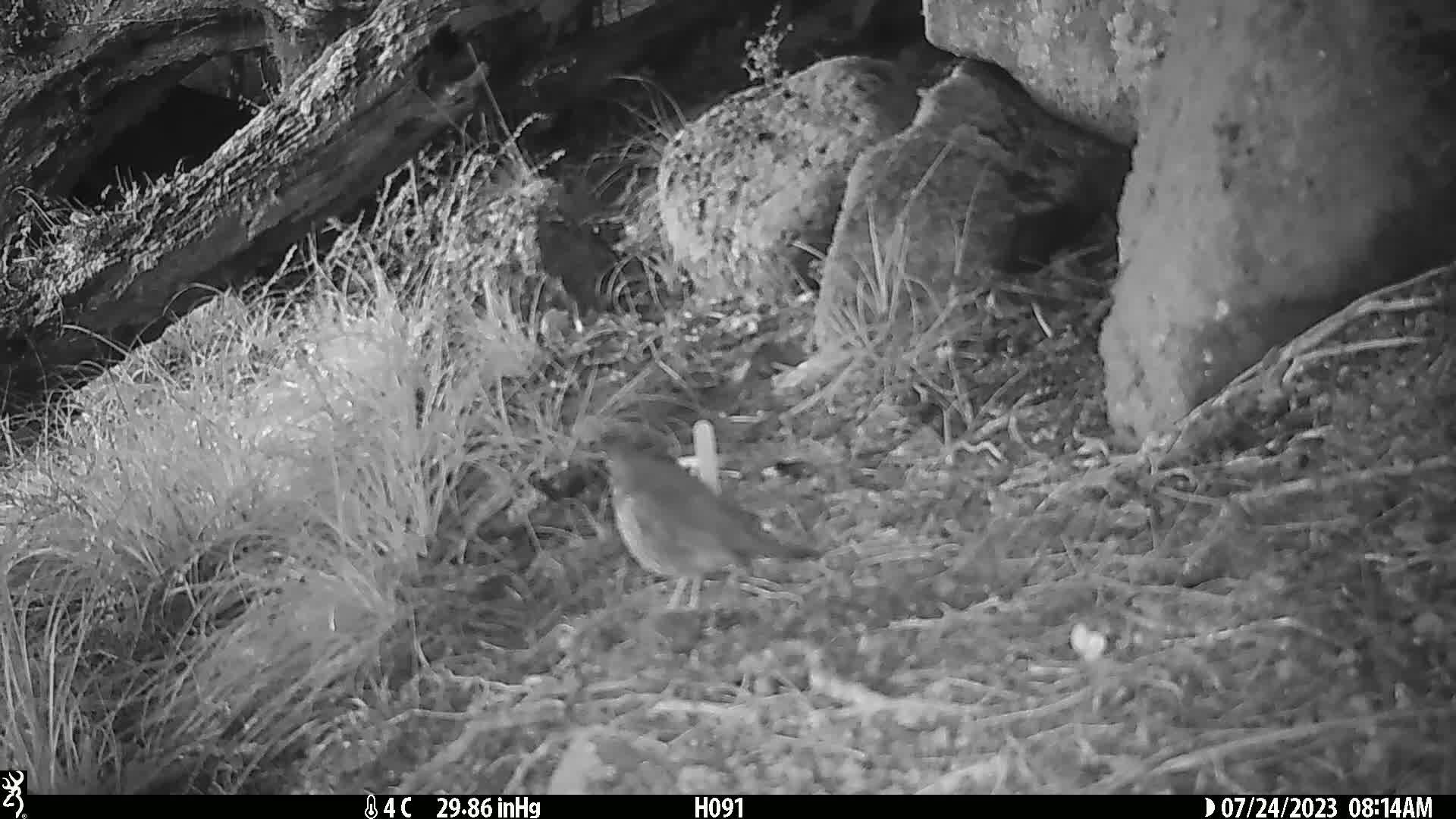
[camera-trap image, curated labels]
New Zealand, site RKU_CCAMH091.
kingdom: Animalia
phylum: Chordata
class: Aves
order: Passeriformes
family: Turdidae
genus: Turdus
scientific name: Turdus philomelos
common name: song thrush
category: thrush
Thrush (song thrush) (Turdus philomelos).